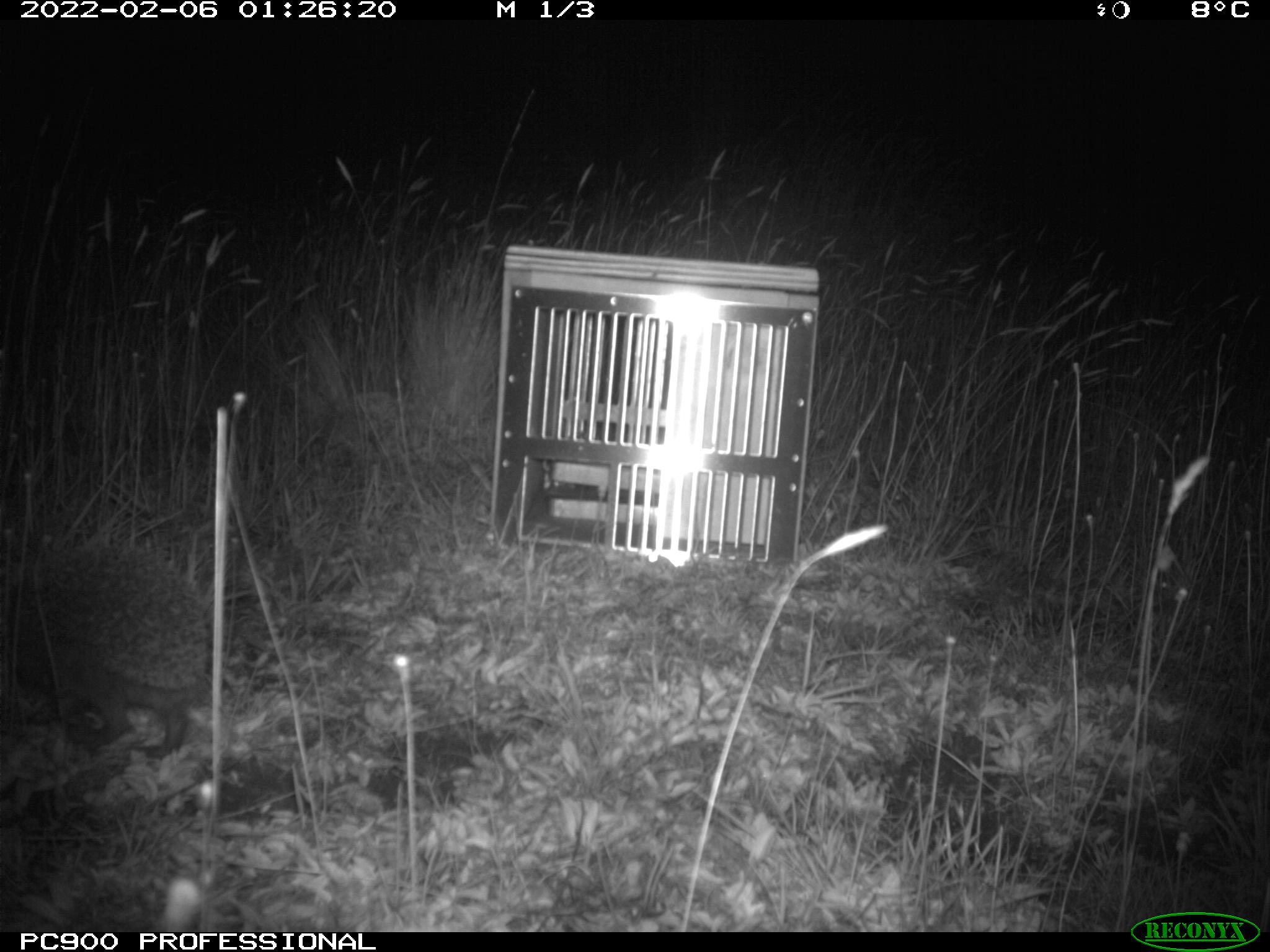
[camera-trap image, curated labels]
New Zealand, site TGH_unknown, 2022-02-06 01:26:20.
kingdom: Animalia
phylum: Chordata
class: Mammalia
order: Eulipotyphla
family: Erinaceidae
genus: Erinaceus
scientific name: Erinaceus europaeus europaeus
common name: european hedgehog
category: hedgehog